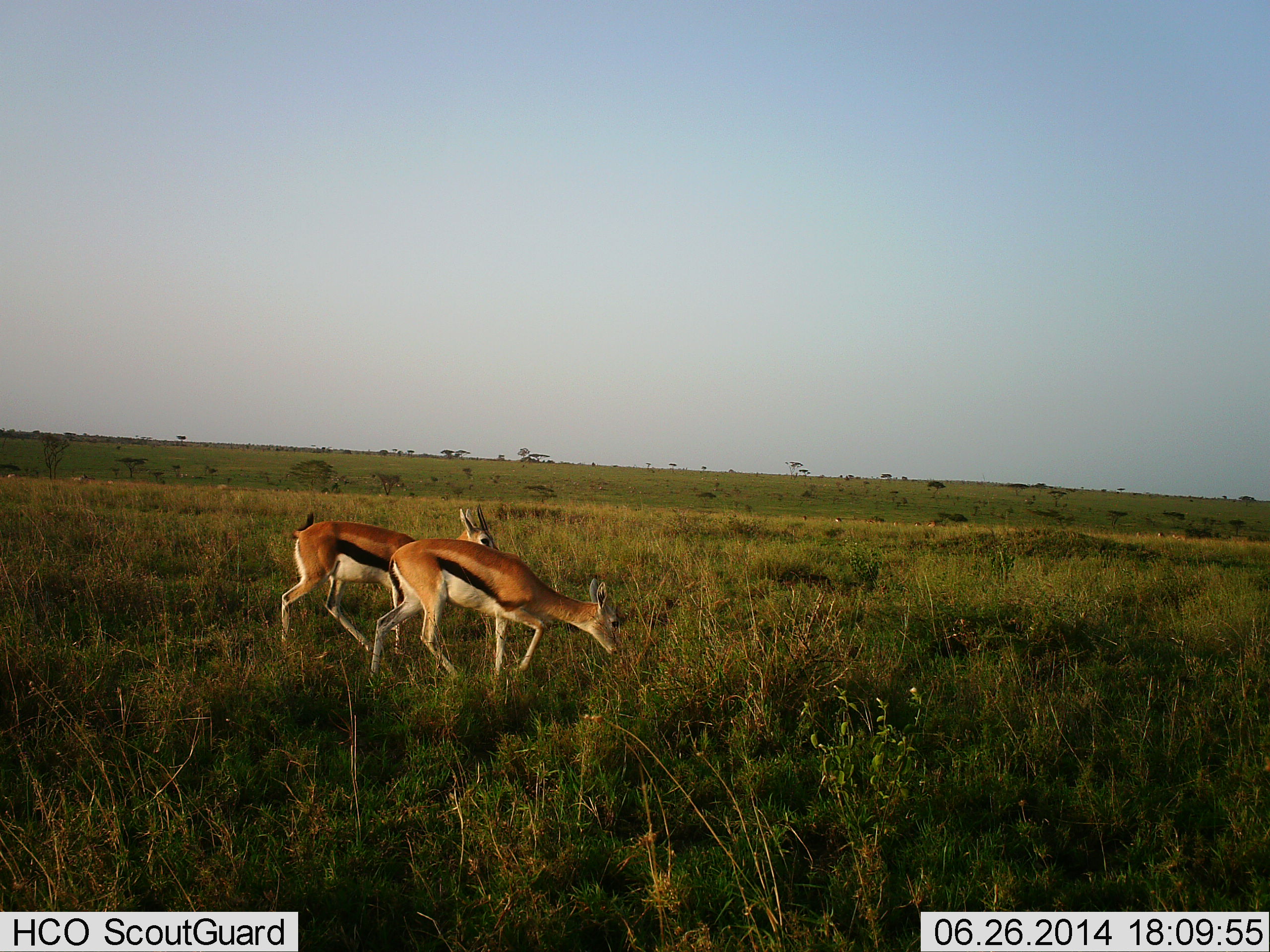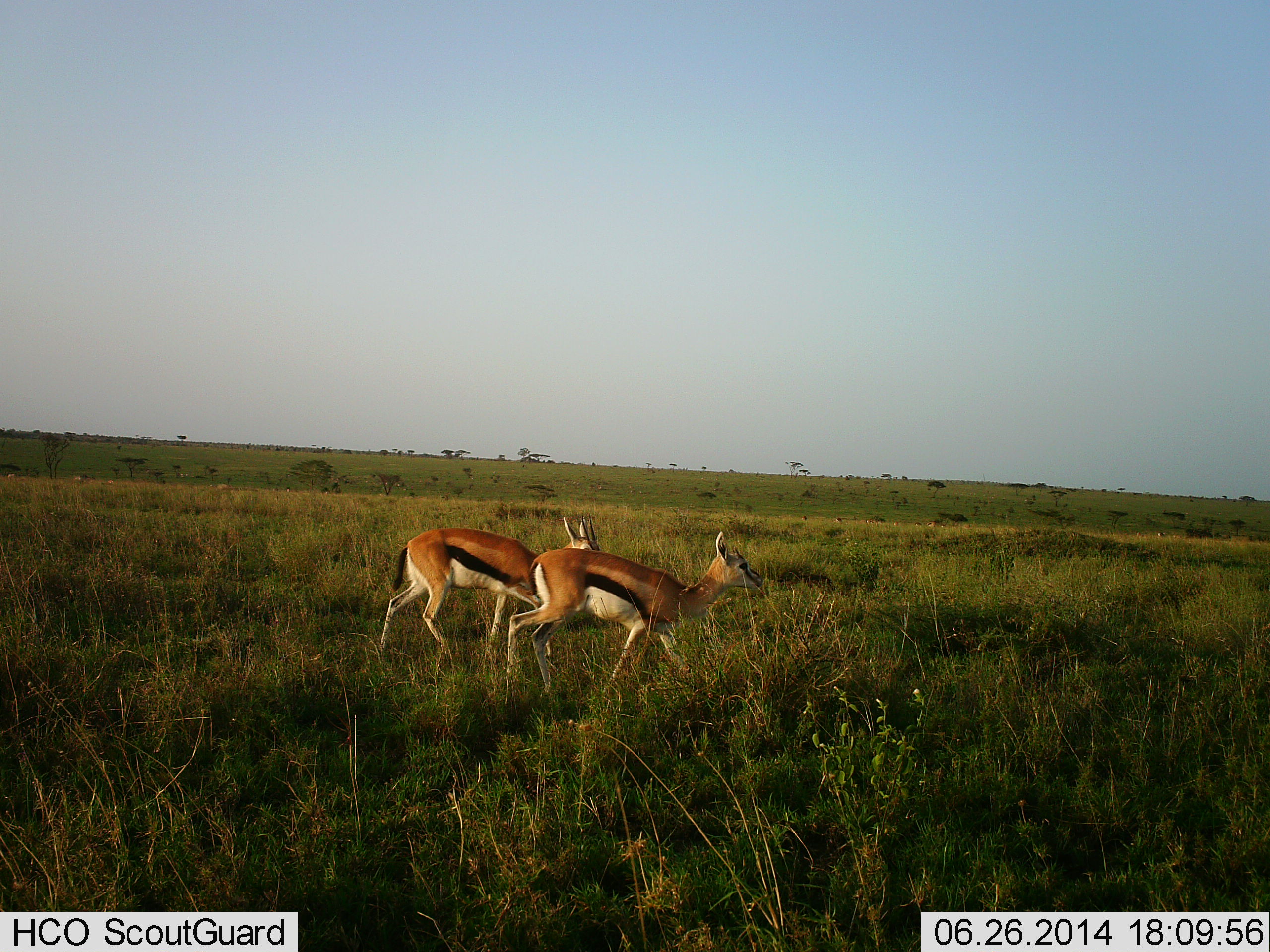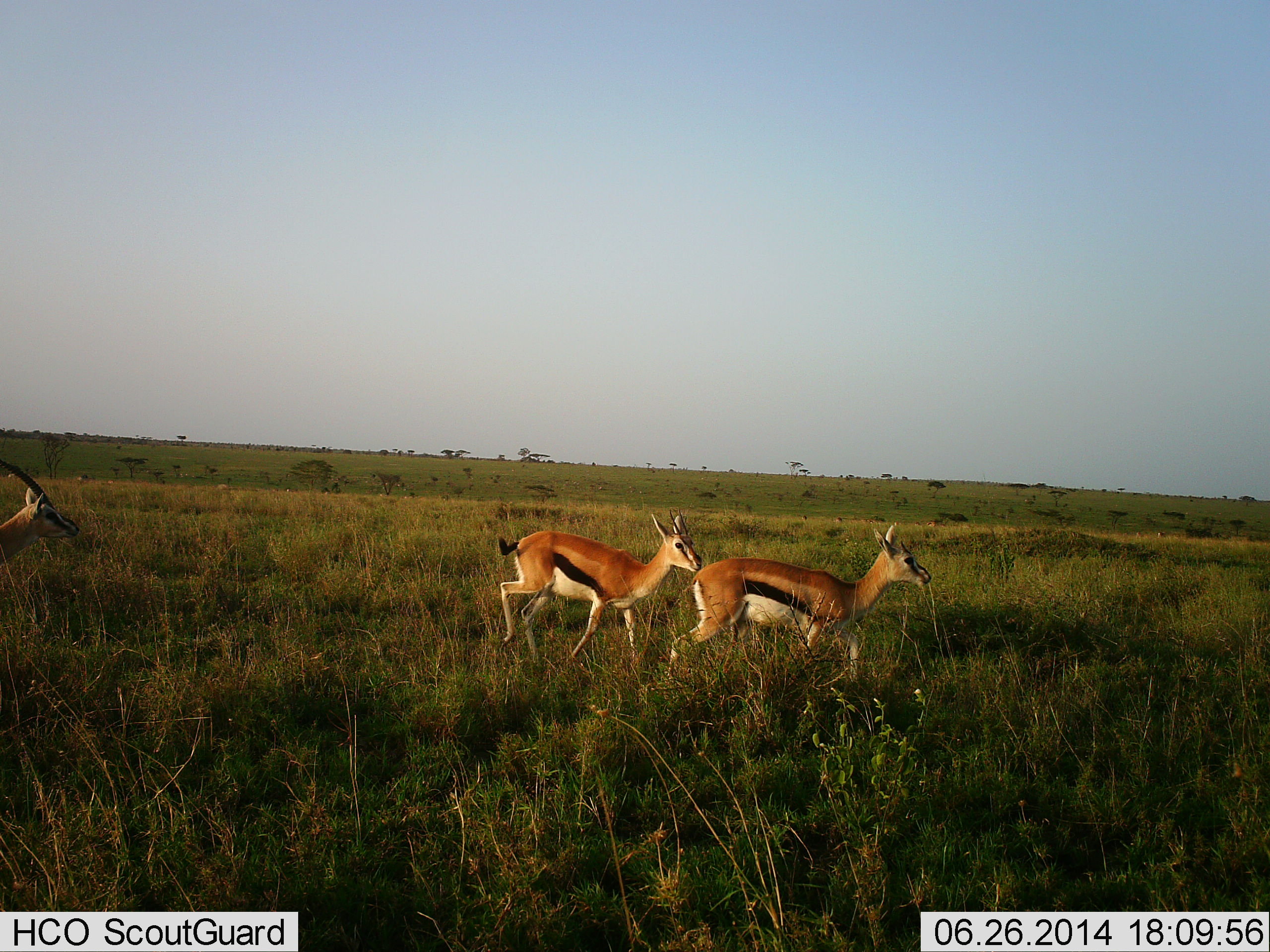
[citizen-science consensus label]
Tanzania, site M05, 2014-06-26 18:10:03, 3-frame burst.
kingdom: Animalia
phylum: Chordata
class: Mammalia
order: Artiodactyla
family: Bovidae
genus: Eudorcas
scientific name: Eudorcas thomsonii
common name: thomson's gazelle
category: gazellethomsons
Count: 3.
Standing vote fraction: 0%.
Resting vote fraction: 0%.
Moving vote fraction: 100%.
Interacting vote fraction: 0%.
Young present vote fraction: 0%.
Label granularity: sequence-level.